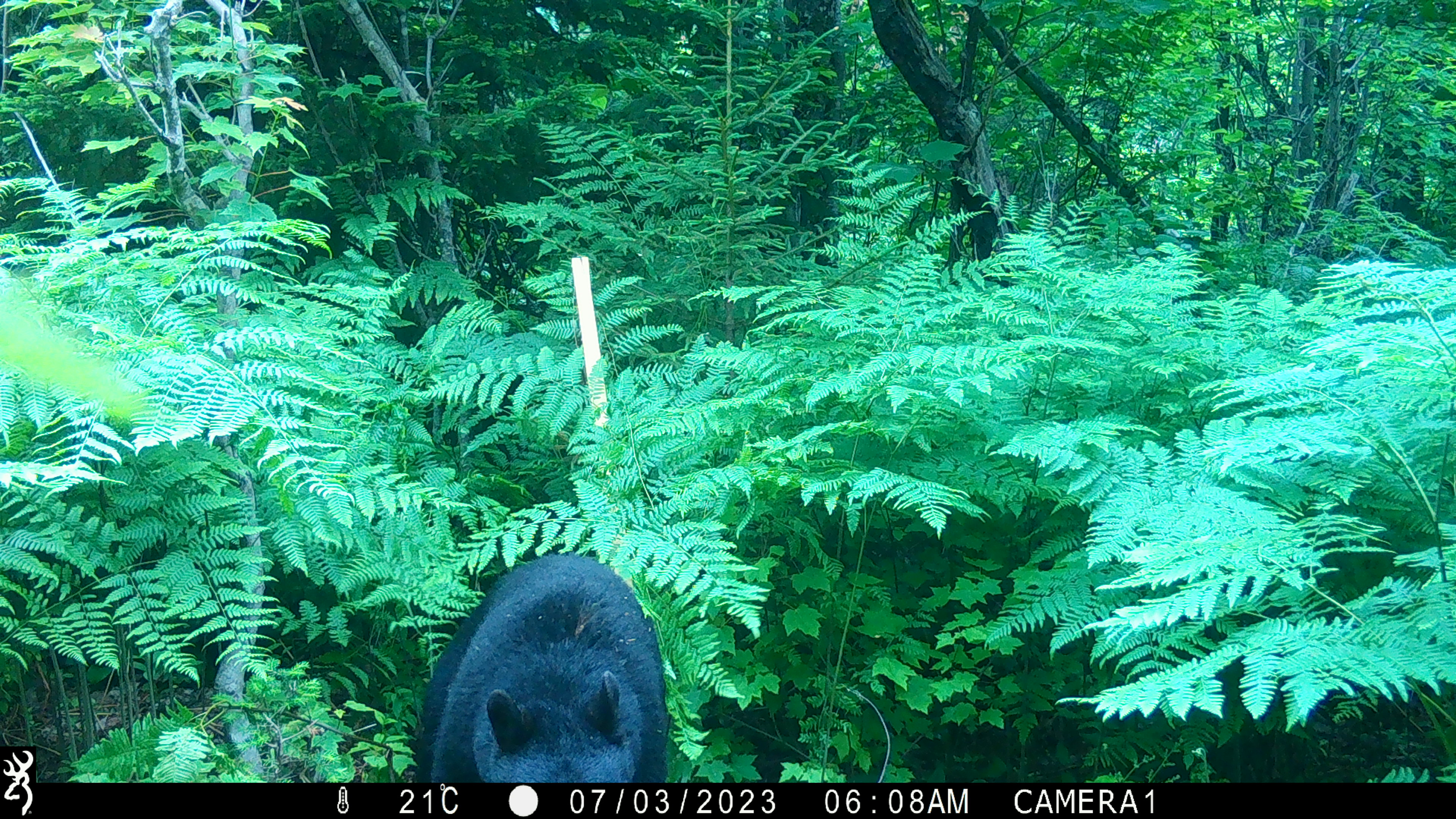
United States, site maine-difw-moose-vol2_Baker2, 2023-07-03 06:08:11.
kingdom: Animalia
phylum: Chordata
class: Mammalia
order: Carnivora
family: Ursidae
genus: Ursus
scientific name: Ursus americanus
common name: black bear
Black bear (Ursus americanus).